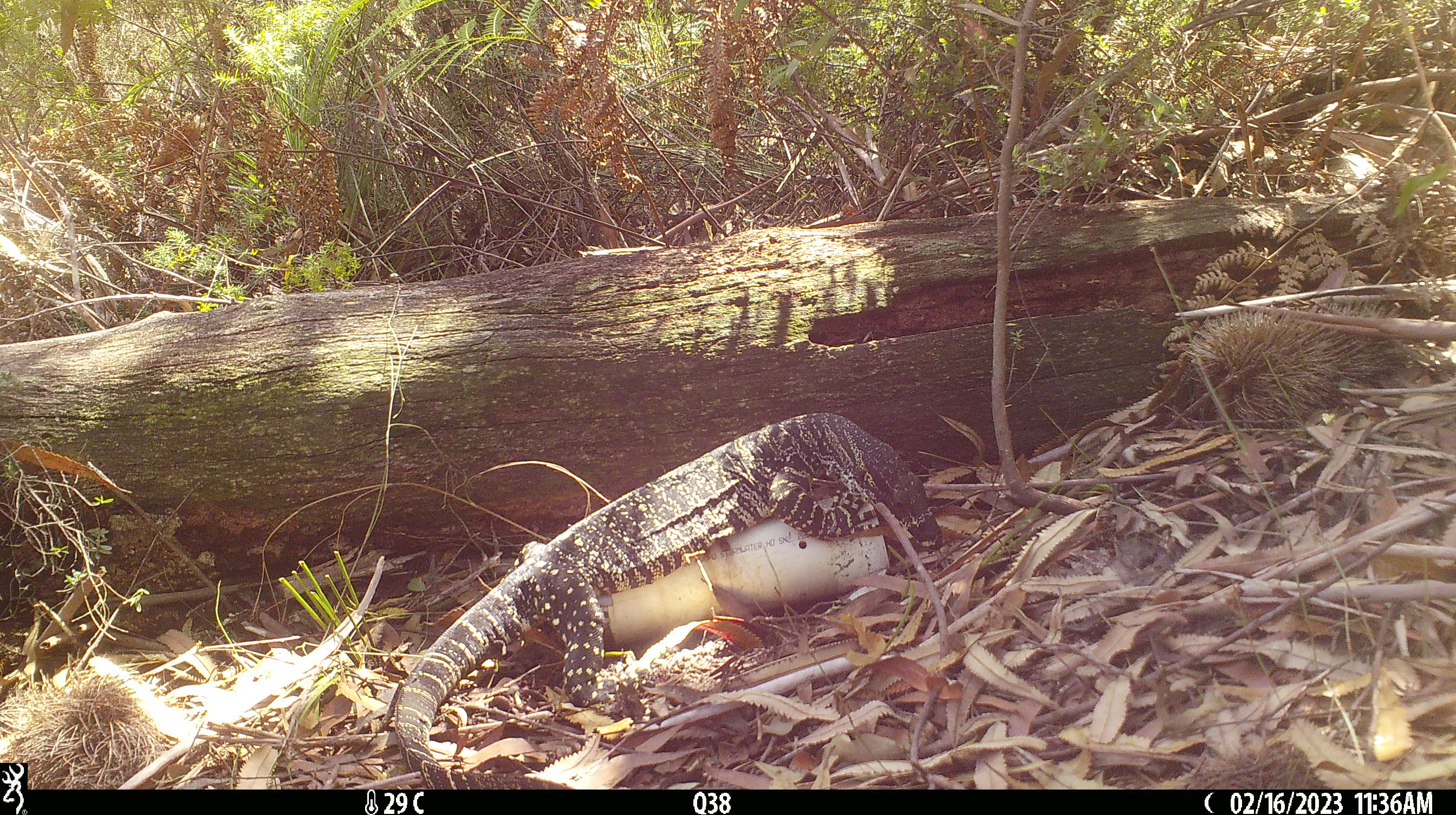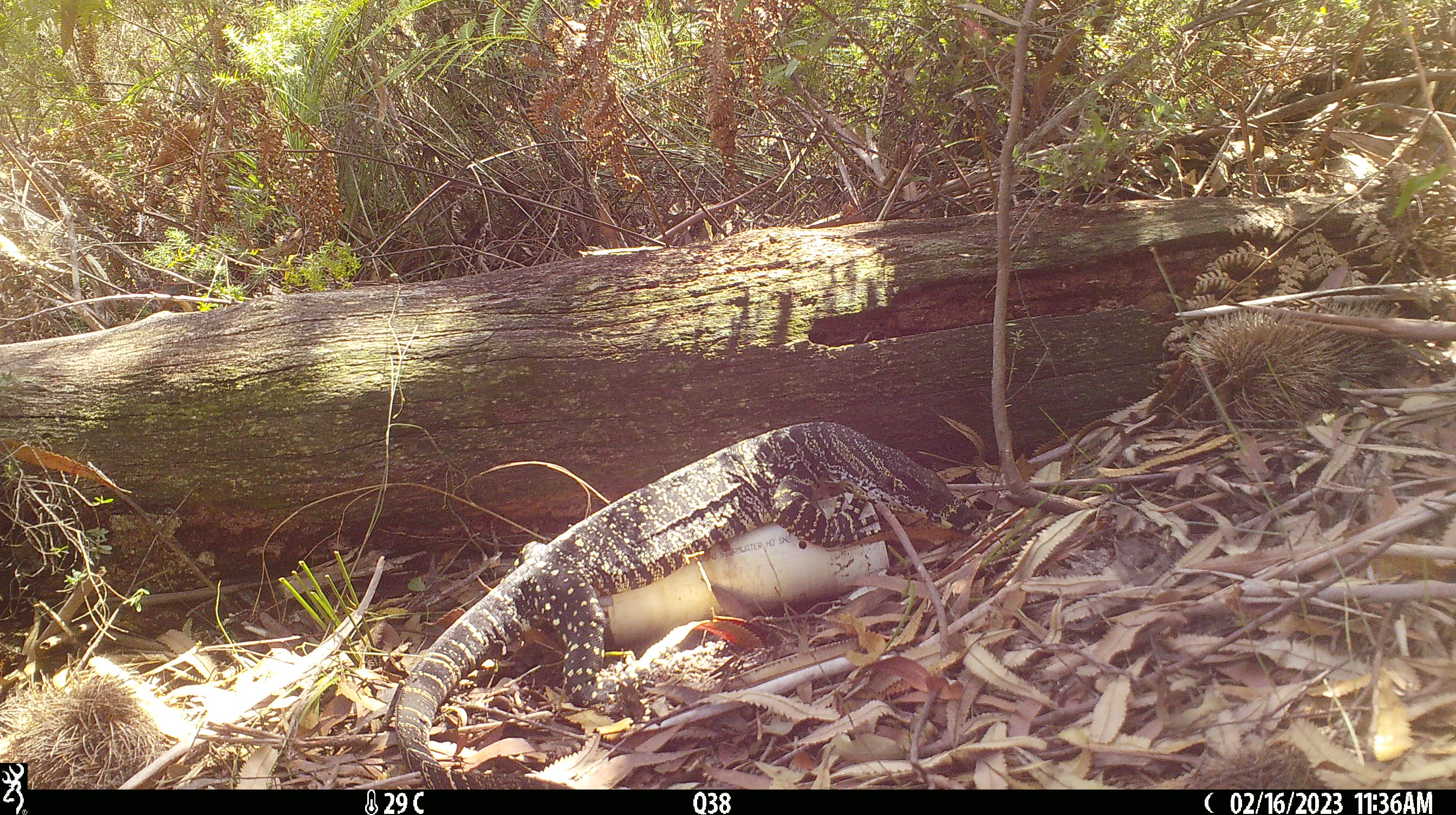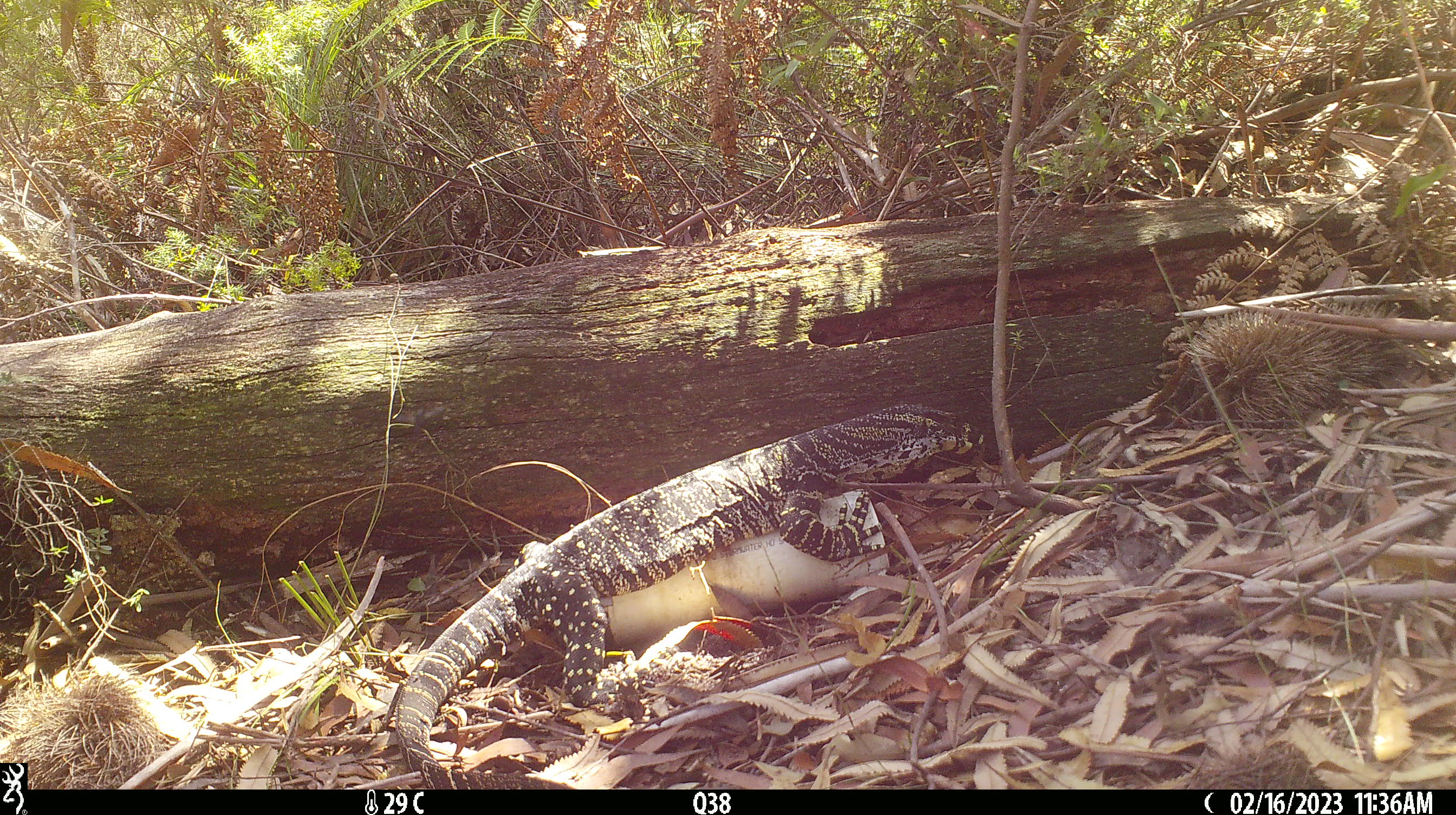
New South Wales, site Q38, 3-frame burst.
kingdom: Animalia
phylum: Chordata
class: Reptilia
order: Squamata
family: Varanidae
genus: Varanus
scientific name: Varanus varius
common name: lace monitor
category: goanna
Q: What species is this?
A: Goanna (lace monitor) (Varanus varius).